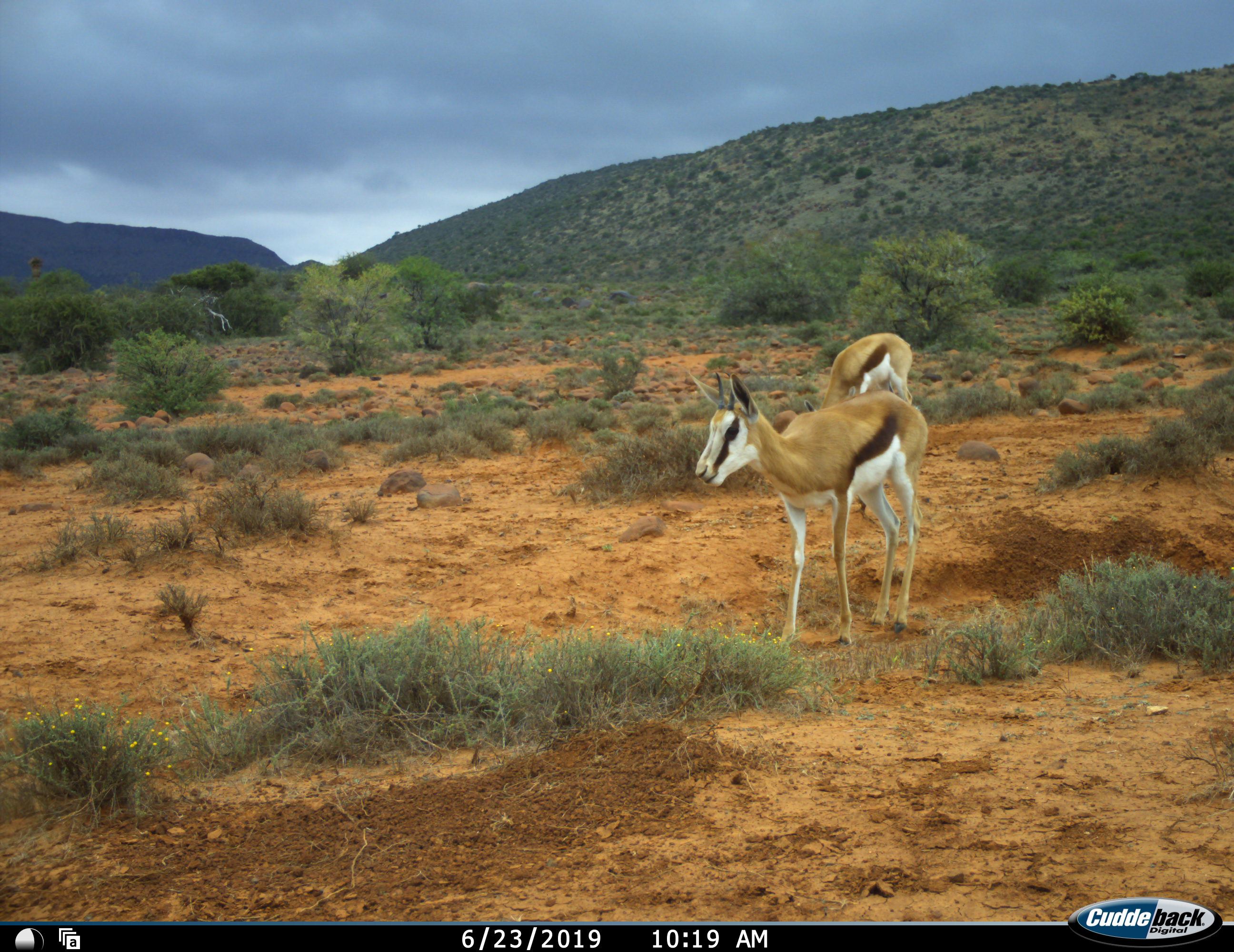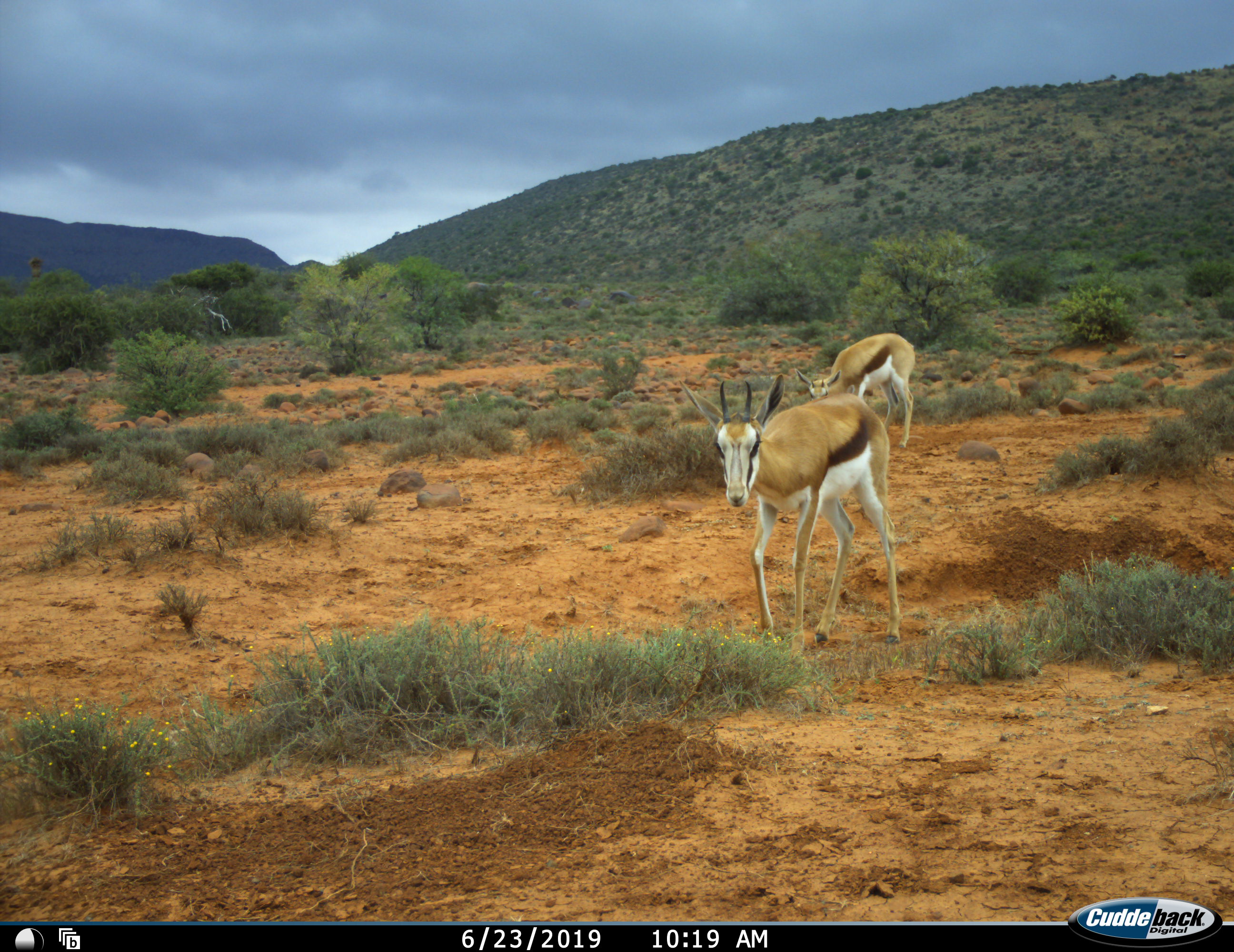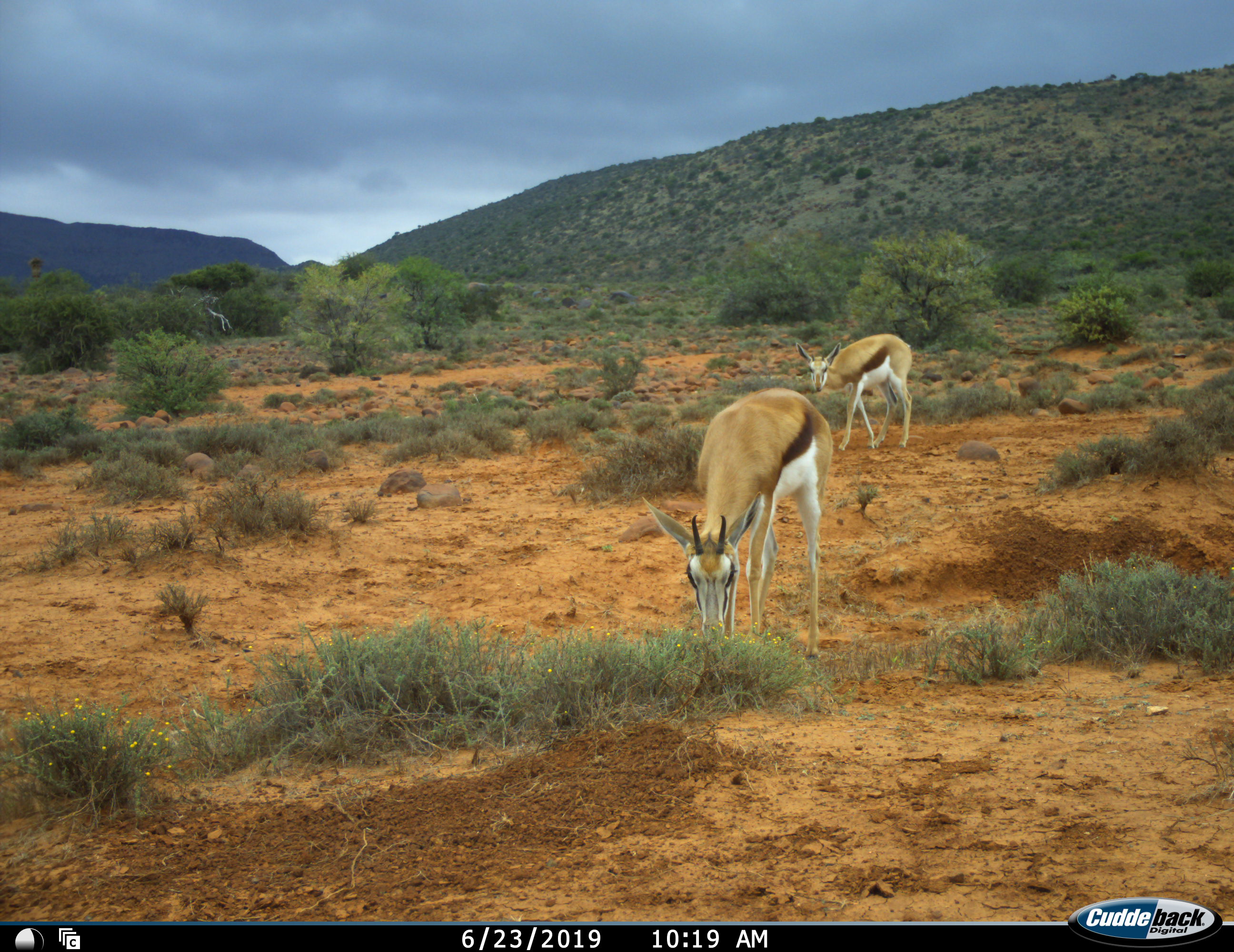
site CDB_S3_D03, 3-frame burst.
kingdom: Animalia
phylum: Chordata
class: Mammalia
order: Artiodactyla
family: Bovidae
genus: Antidorcas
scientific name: Antidorcas marsupialis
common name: springbok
Springbok (Antidorcas marsupialis), count 2. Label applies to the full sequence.